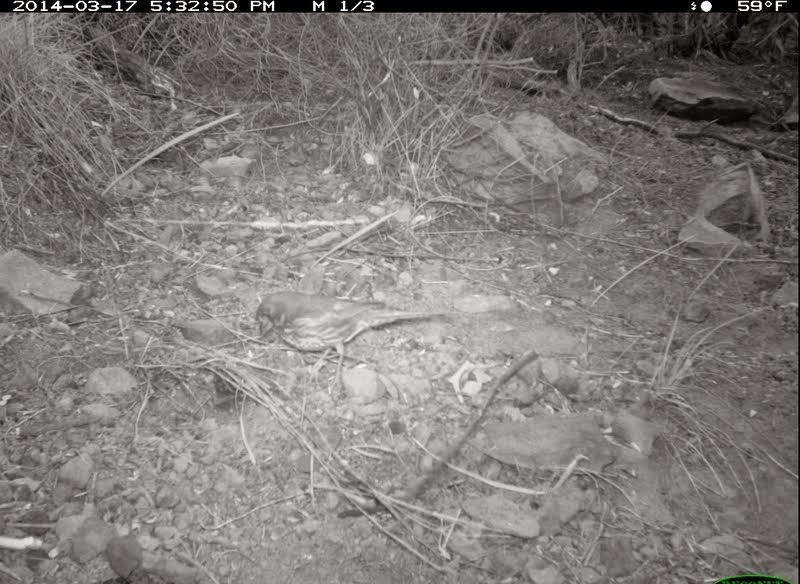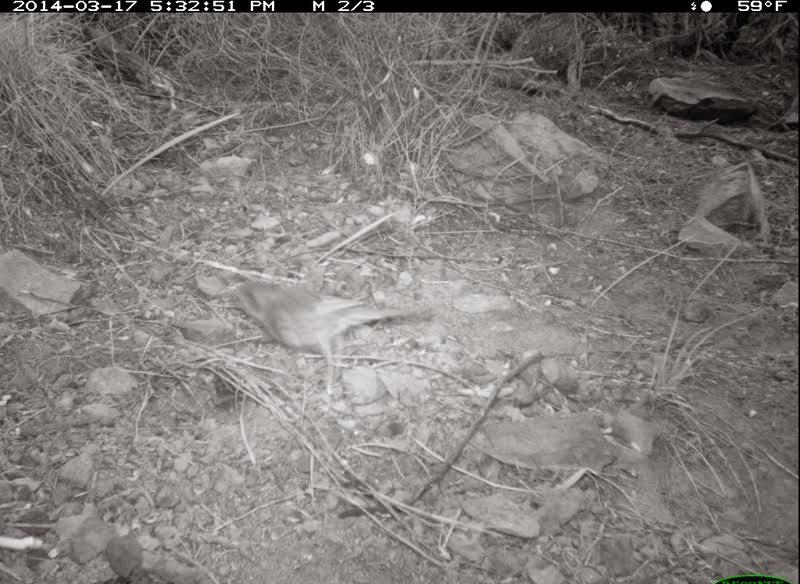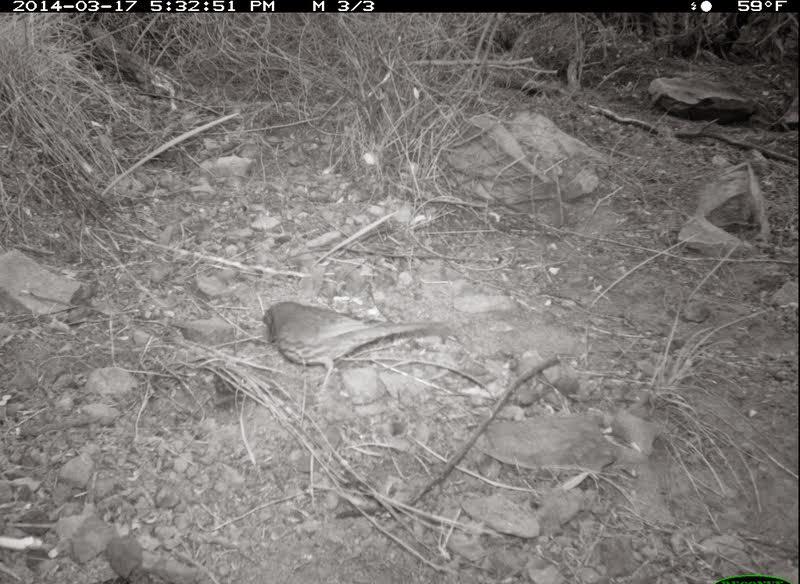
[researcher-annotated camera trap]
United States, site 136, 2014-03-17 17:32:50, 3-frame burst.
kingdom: Animalia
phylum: Chordata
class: Aves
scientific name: Aves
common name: bird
Bird (Aves).